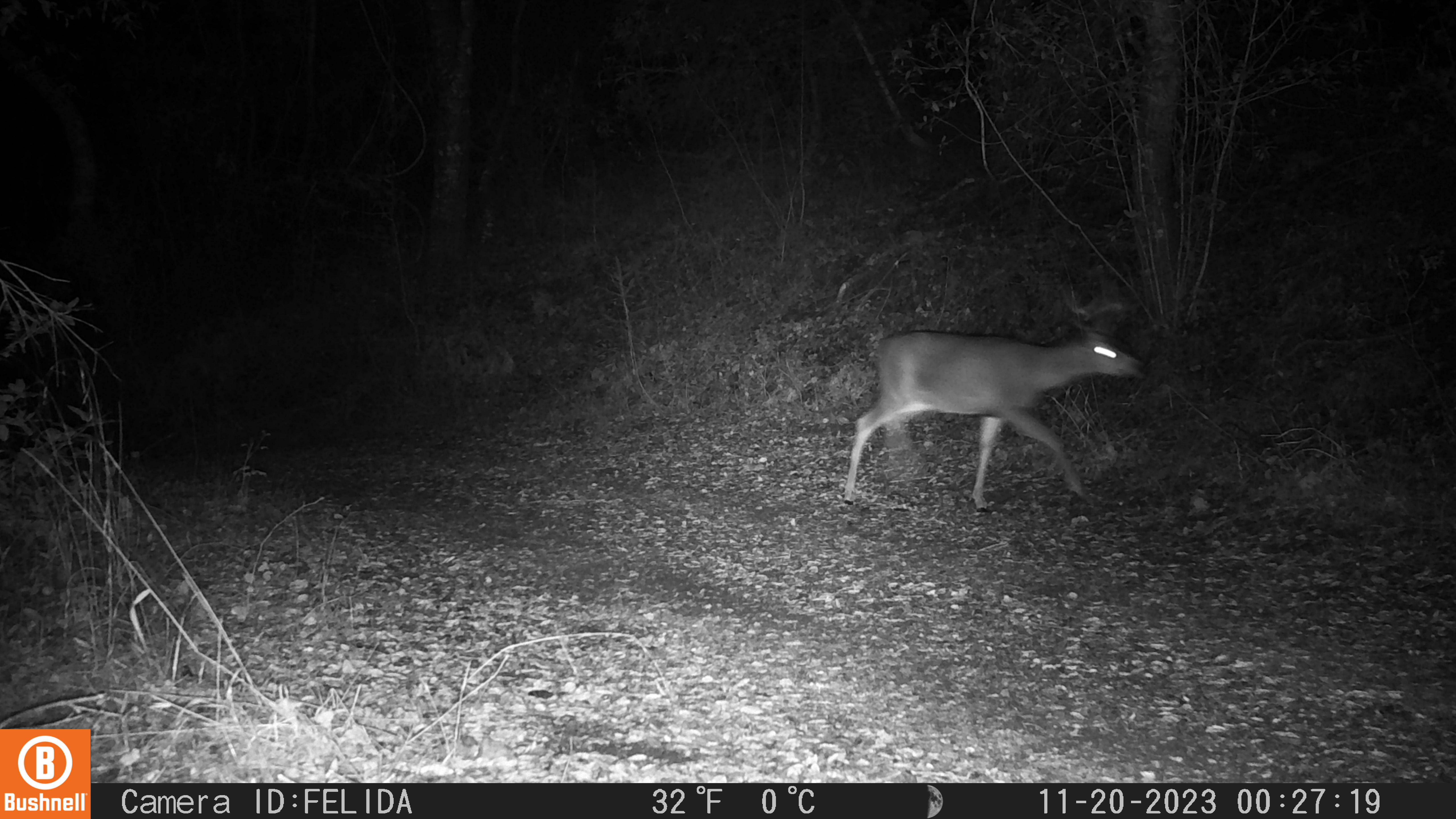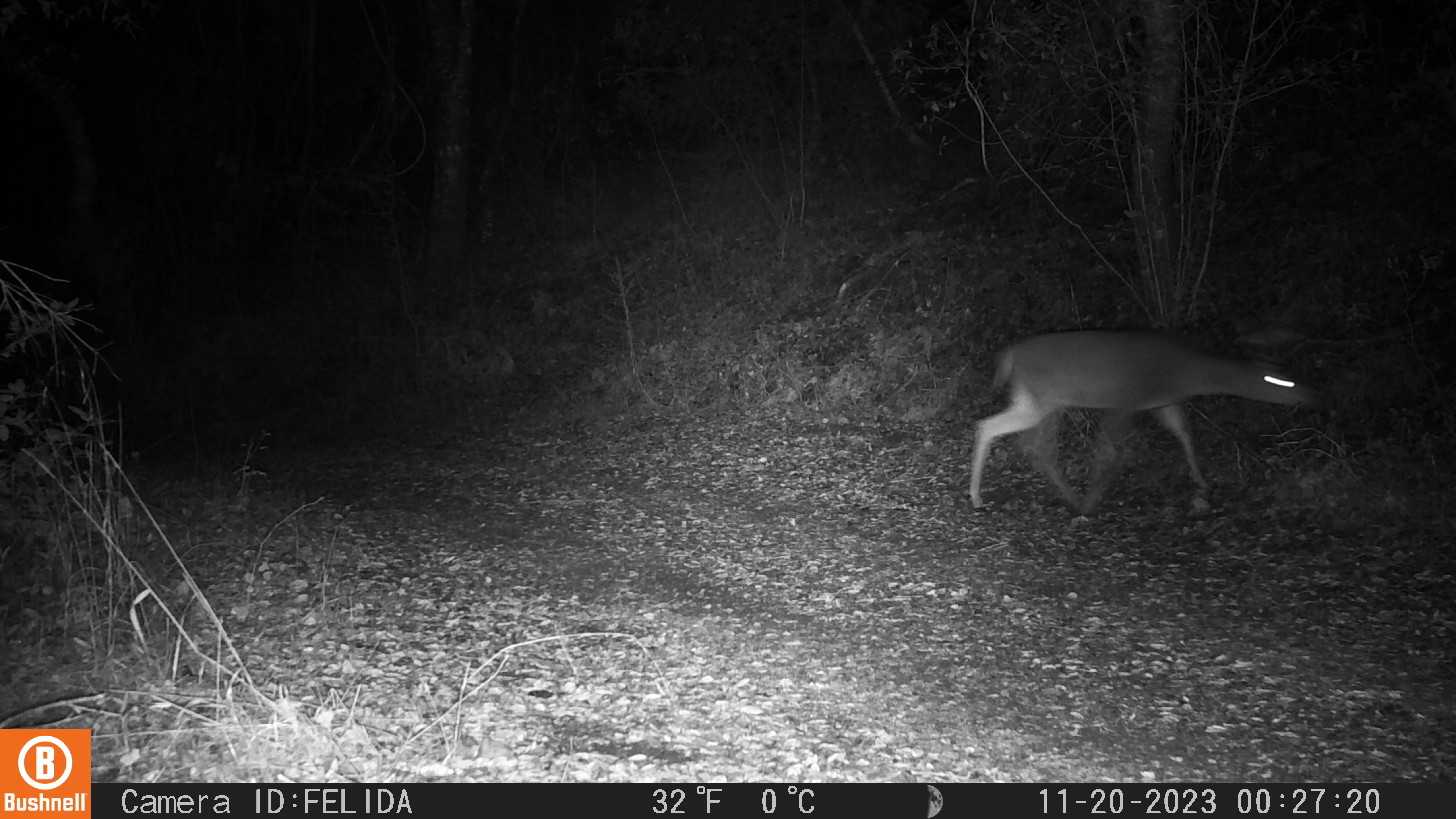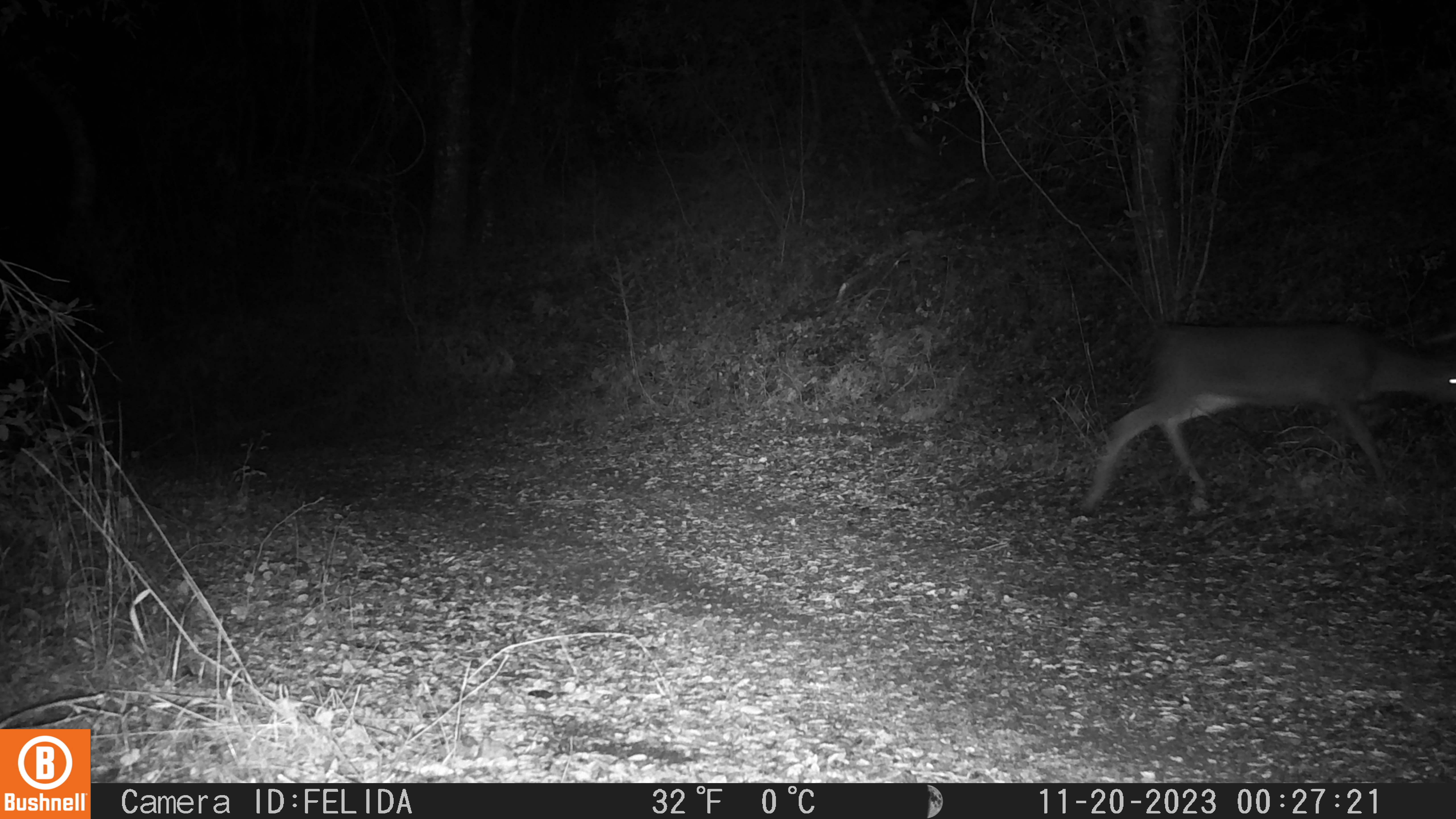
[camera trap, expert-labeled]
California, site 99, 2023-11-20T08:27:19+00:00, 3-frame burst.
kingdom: Animalia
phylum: Chordata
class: Mammalia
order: Artiodactyla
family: Cervidae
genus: Odocoileus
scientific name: Odocoileus hemionus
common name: mule deer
Mule deer (Odocoileus hemionus).